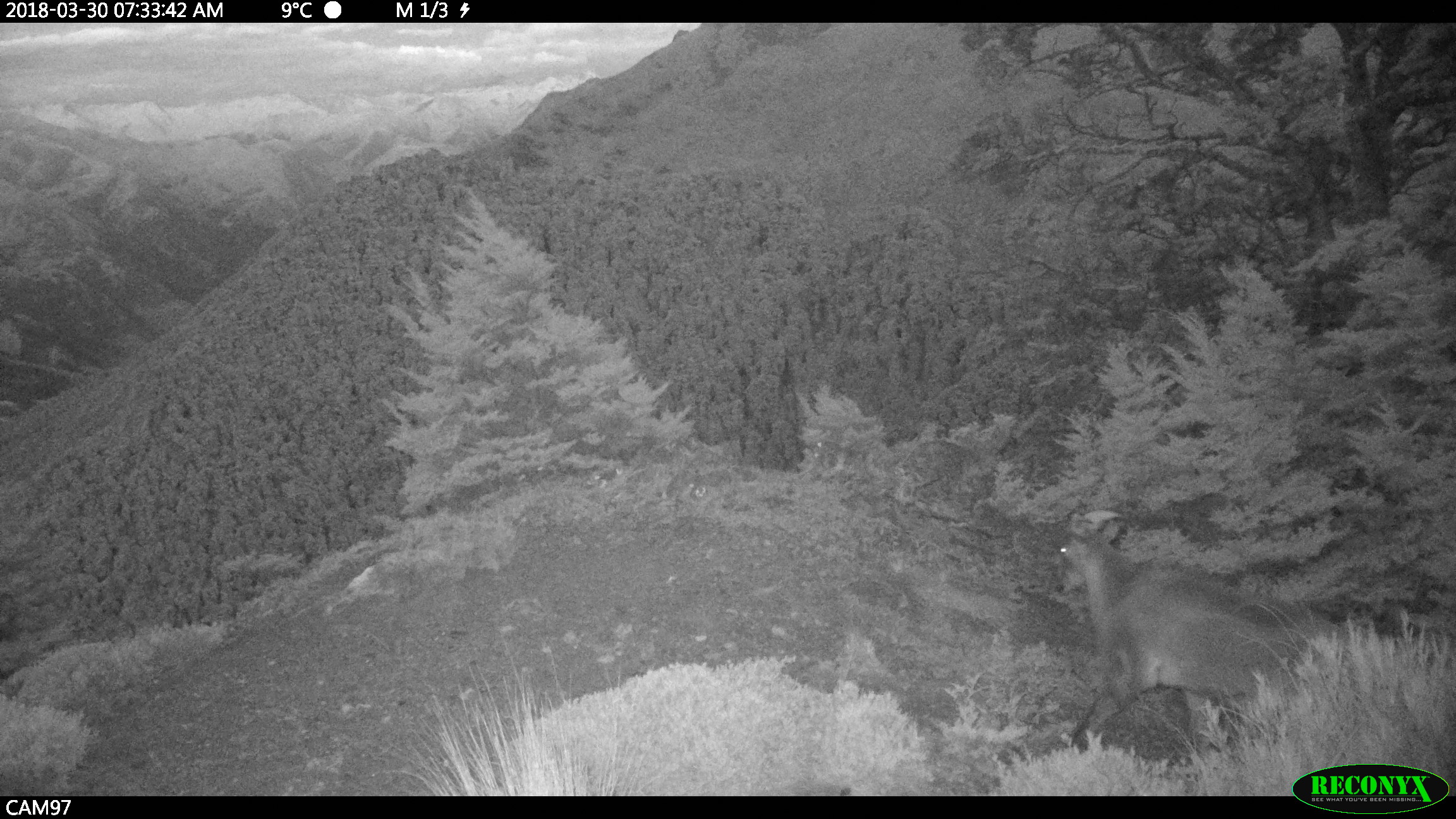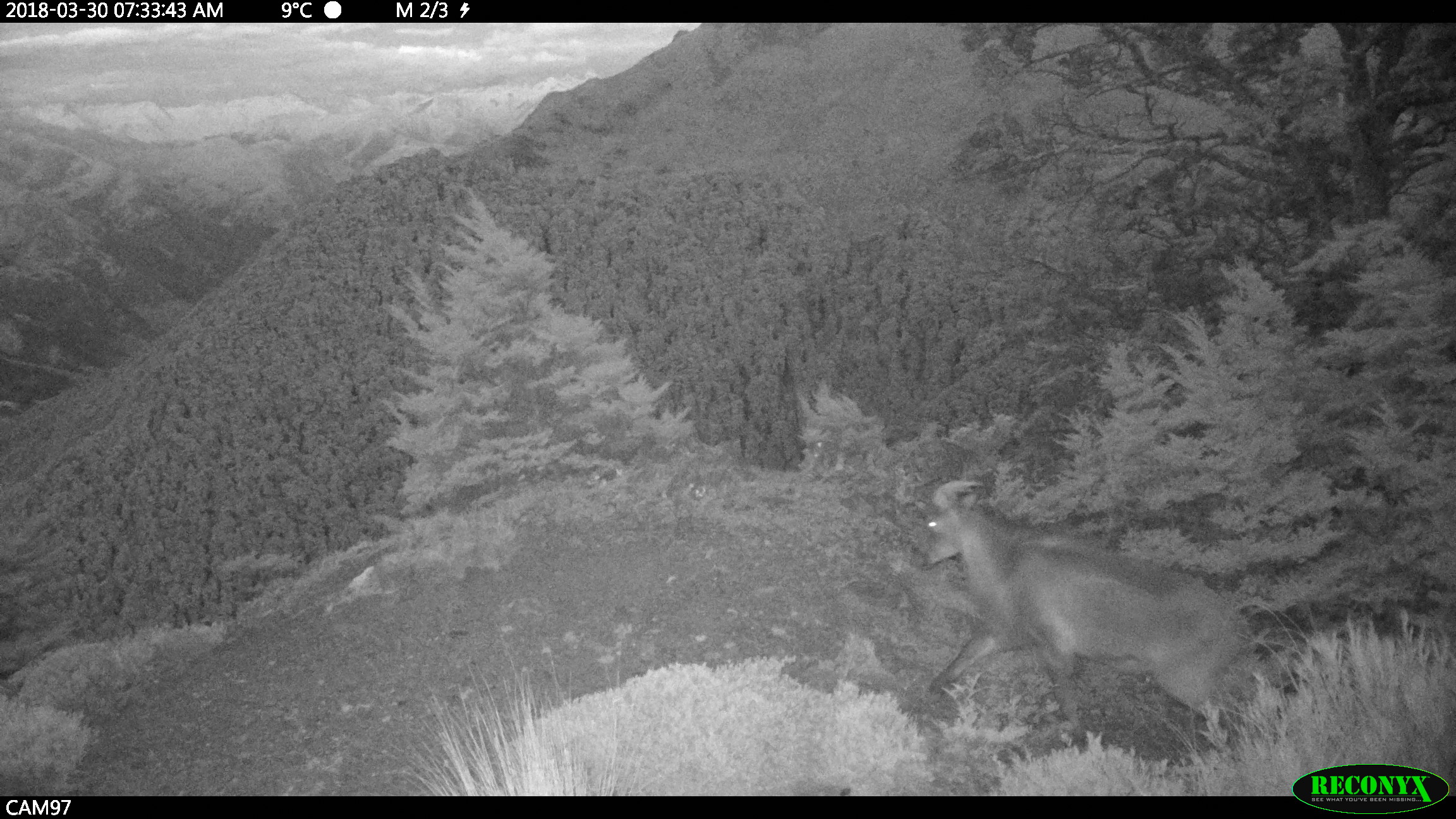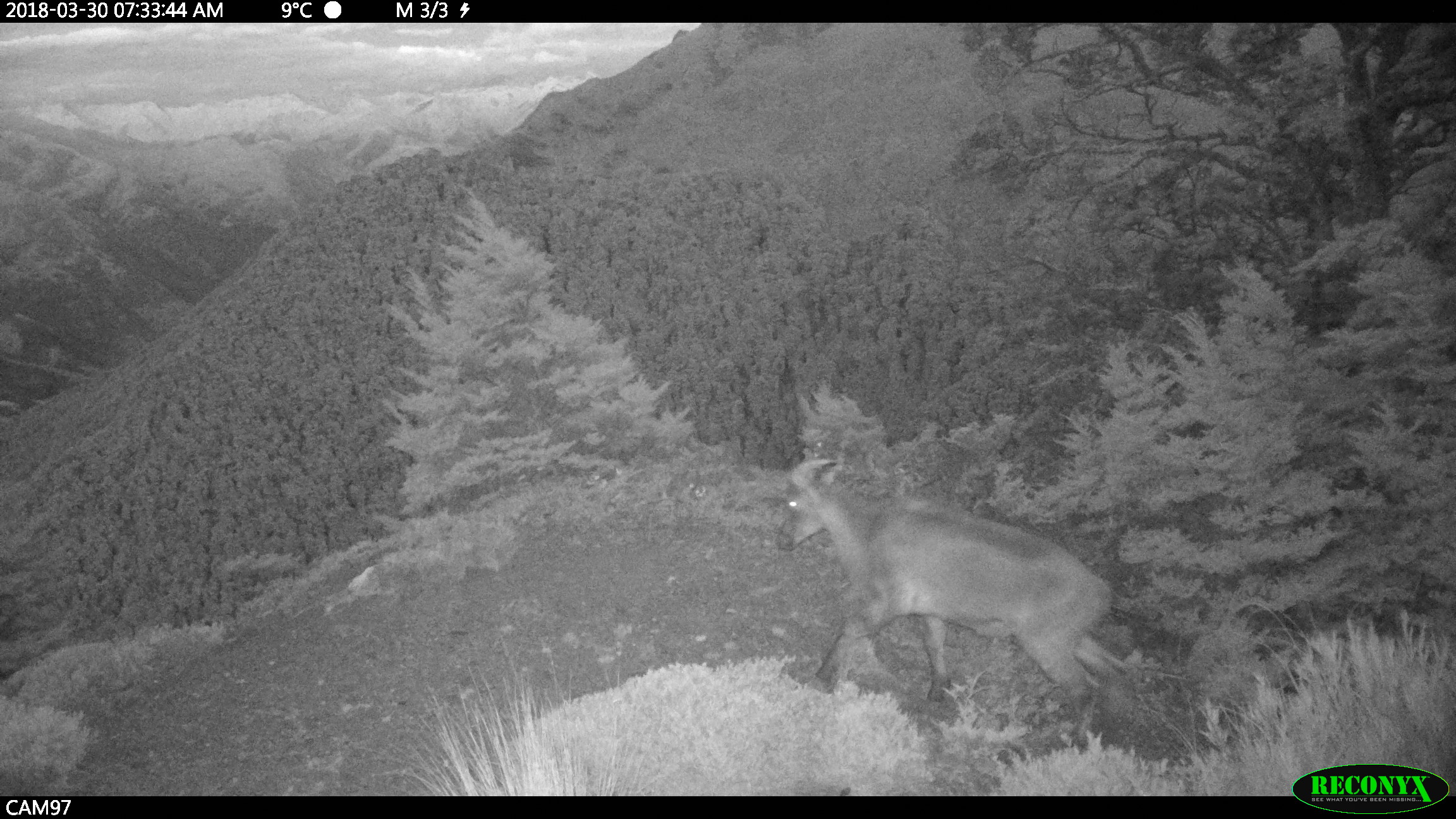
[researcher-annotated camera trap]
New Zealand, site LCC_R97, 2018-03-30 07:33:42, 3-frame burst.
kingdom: Animalia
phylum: Chordata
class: Mammalia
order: Artiodactyla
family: Bovidae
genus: Nilgiritragus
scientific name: Nilgiritragus hylocrius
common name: tahr